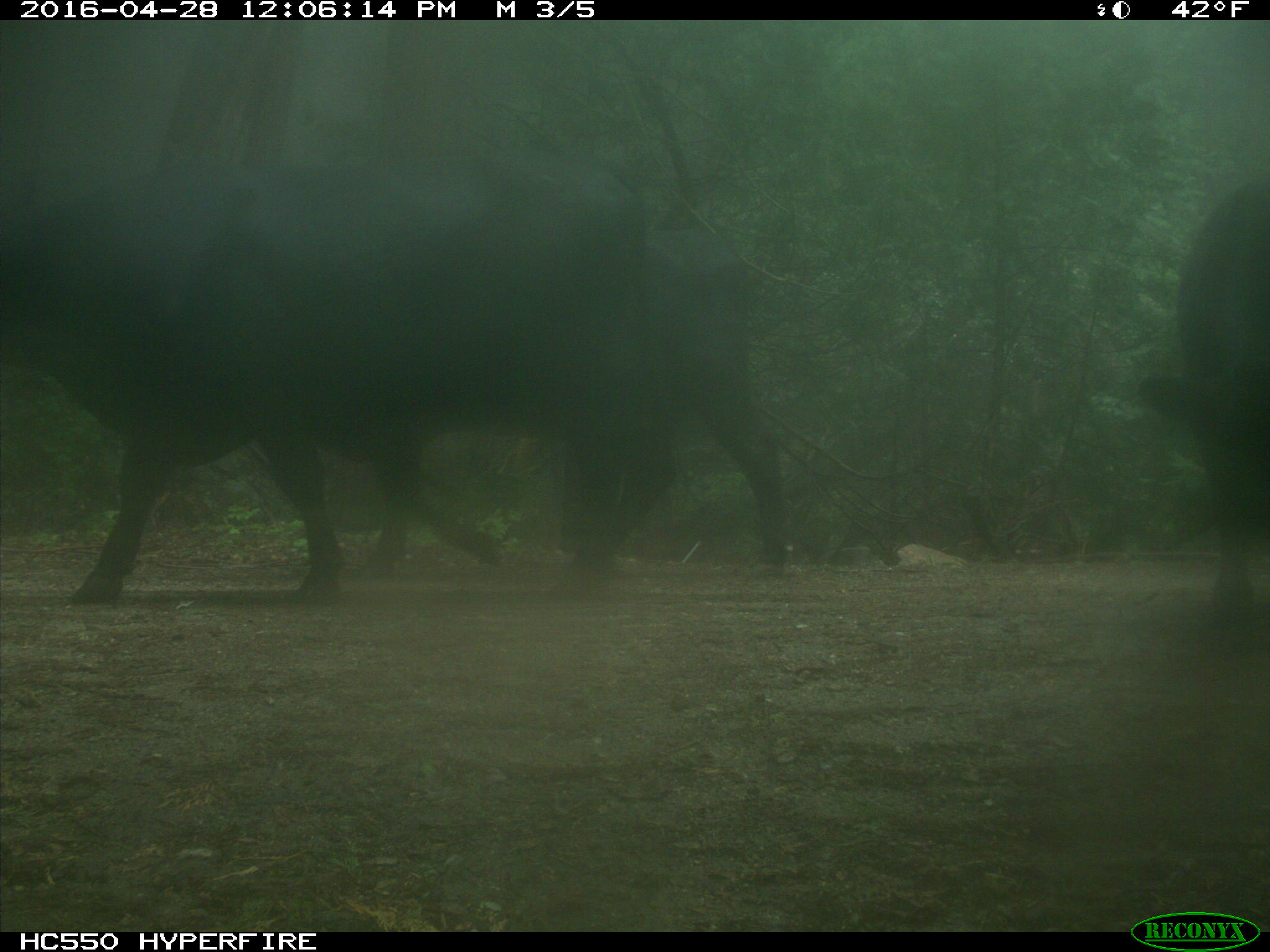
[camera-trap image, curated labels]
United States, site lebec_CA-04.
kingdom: Animalia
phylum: Chordata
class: Mammalia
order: Artiodactyla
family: Bovidae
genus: Bos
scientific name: Bos taurus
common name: domestic cow